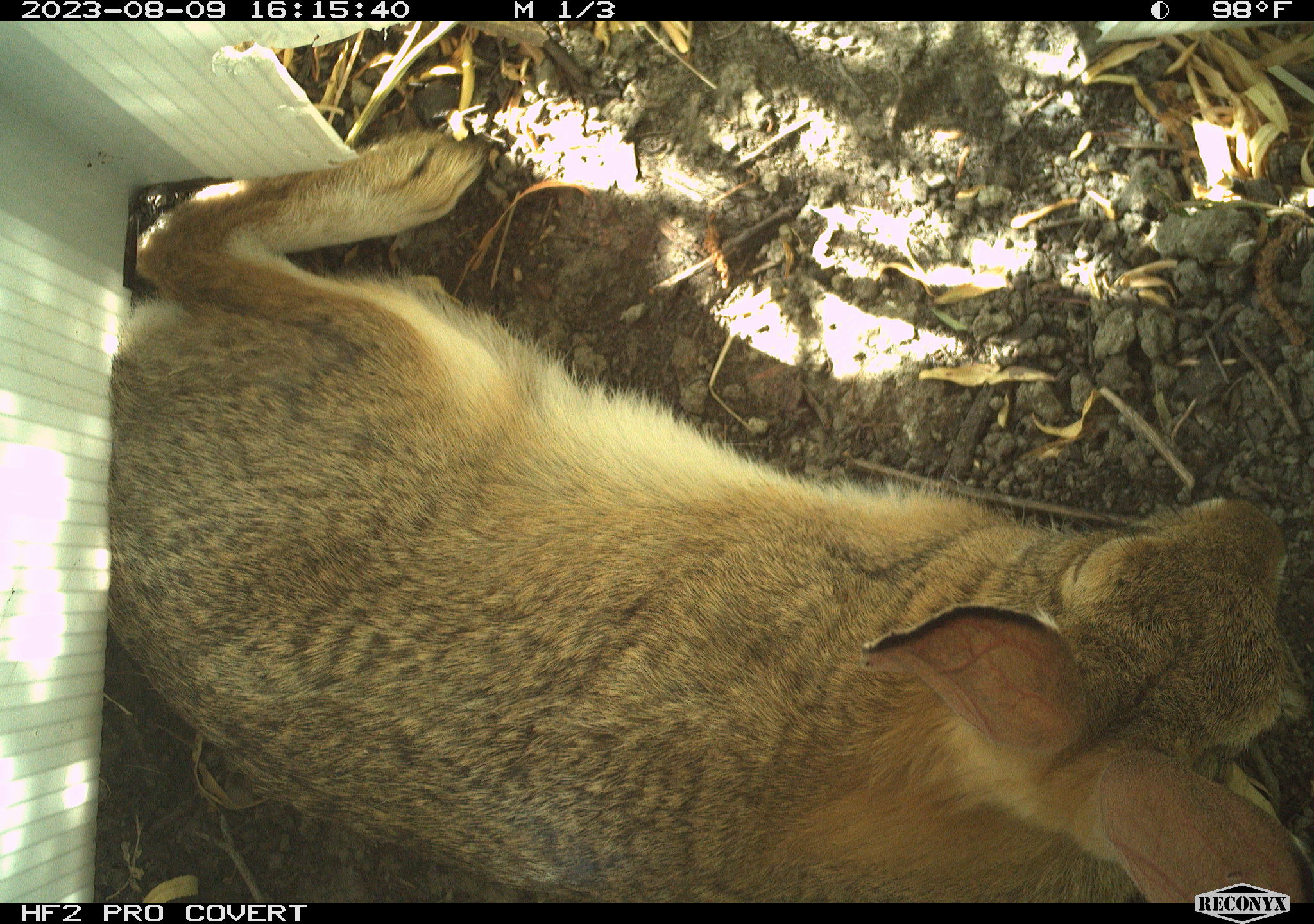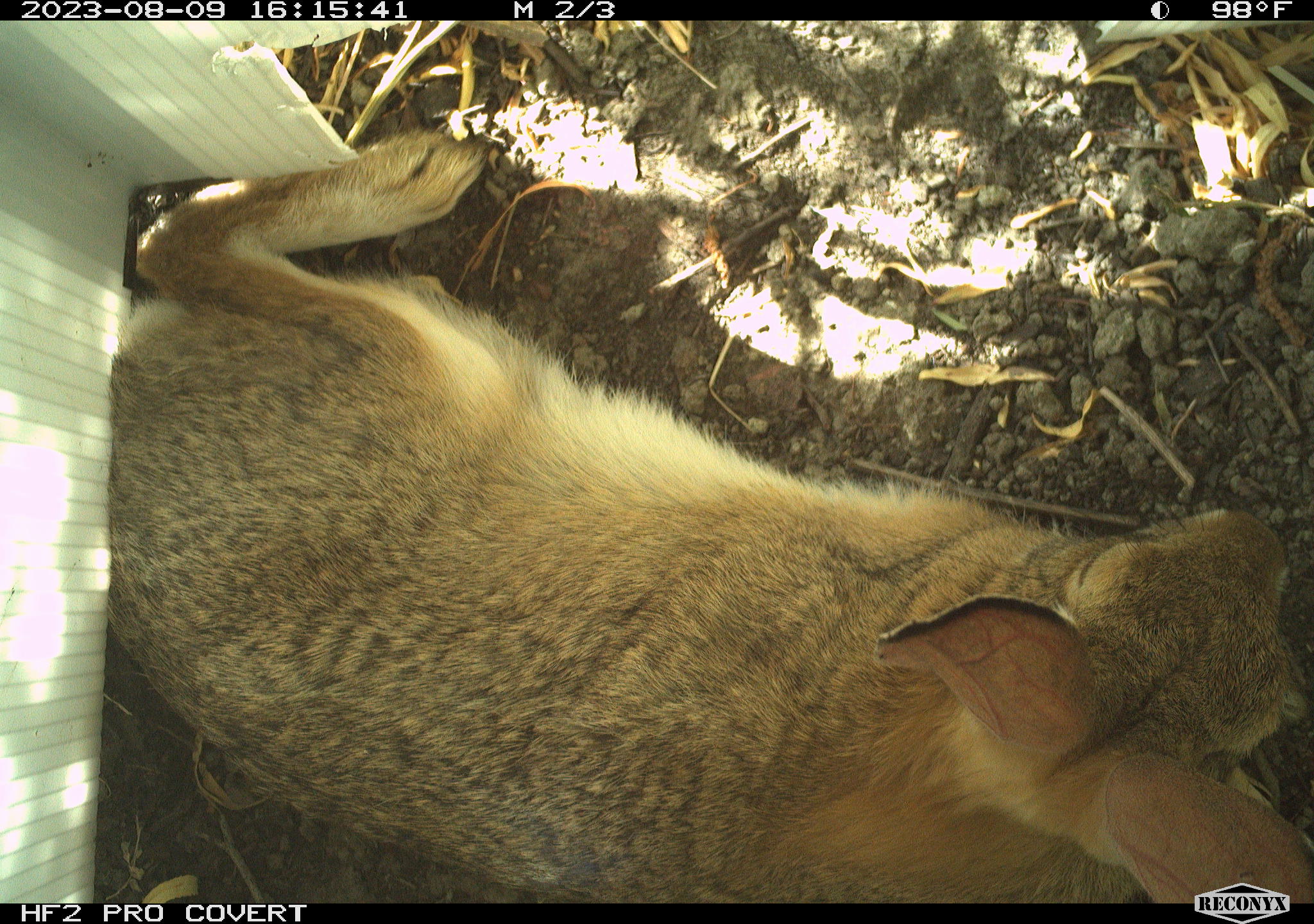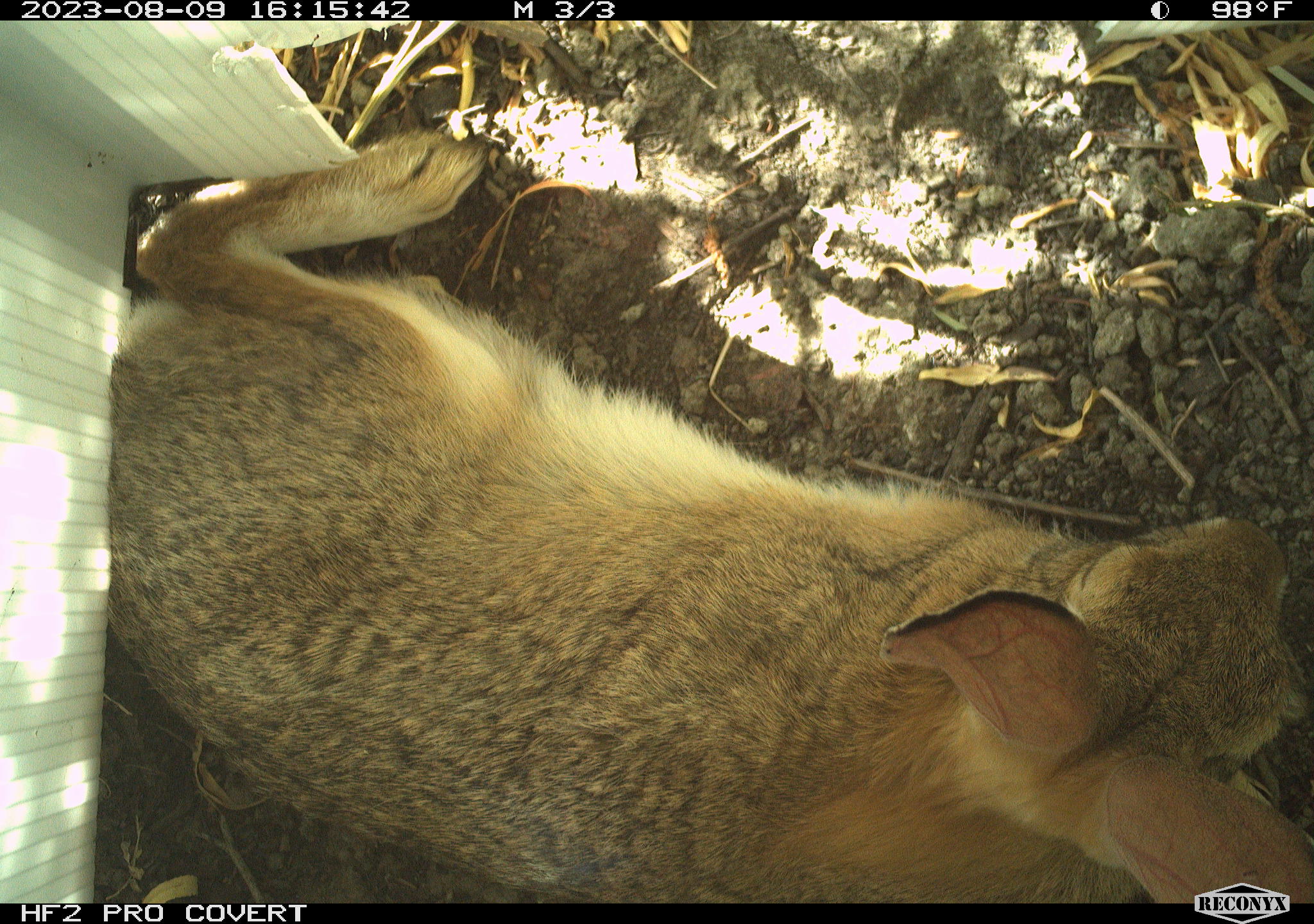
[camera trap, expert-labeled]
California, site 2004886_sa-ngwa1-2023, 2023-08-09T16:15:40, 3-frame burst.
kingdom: Animalia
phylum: Chordata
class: Mammalia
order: Lagomorpha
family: Leporidae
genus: Sylvilagus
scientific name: Sylvilagus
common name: cottontail rabbits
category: sylvilagus species